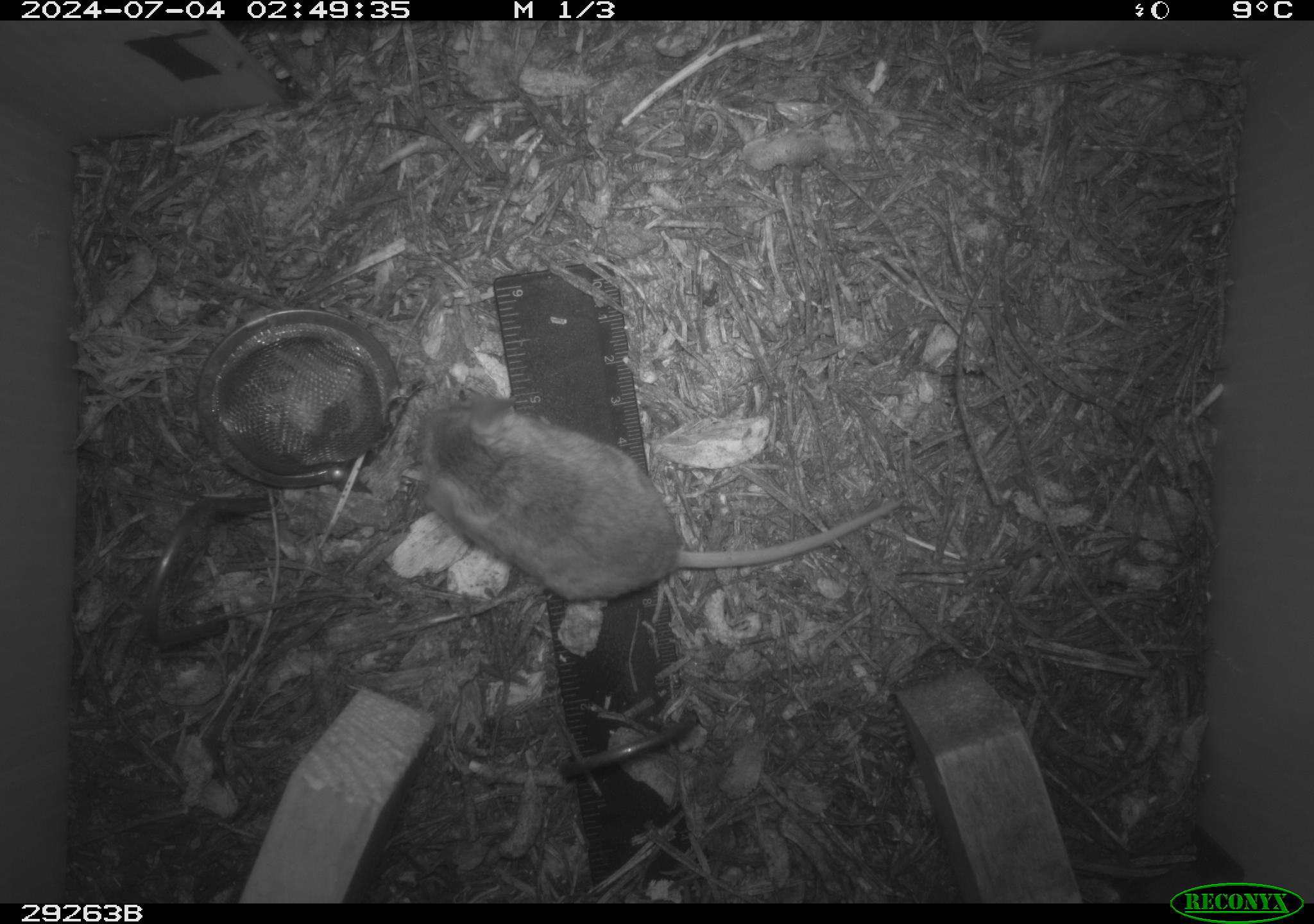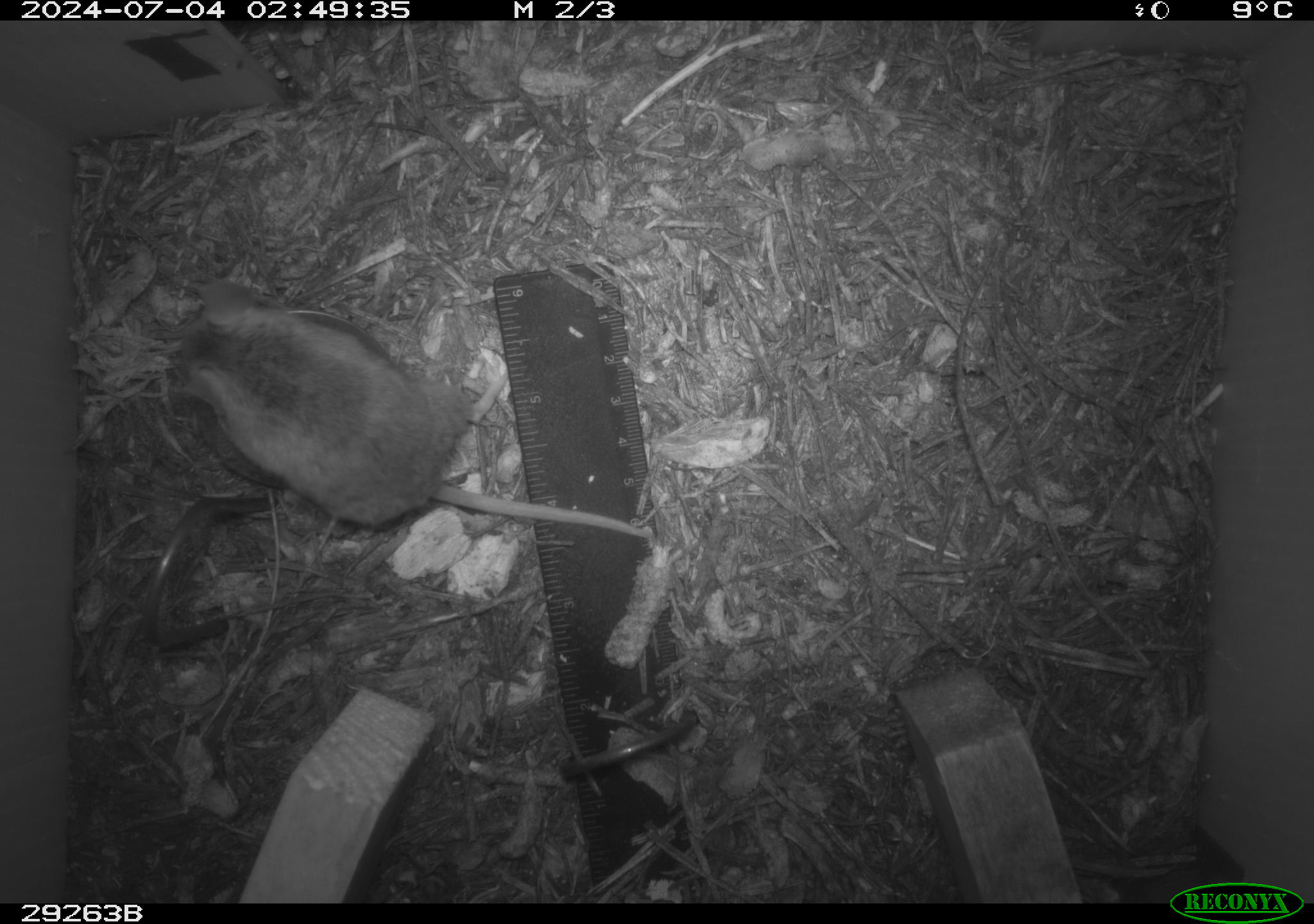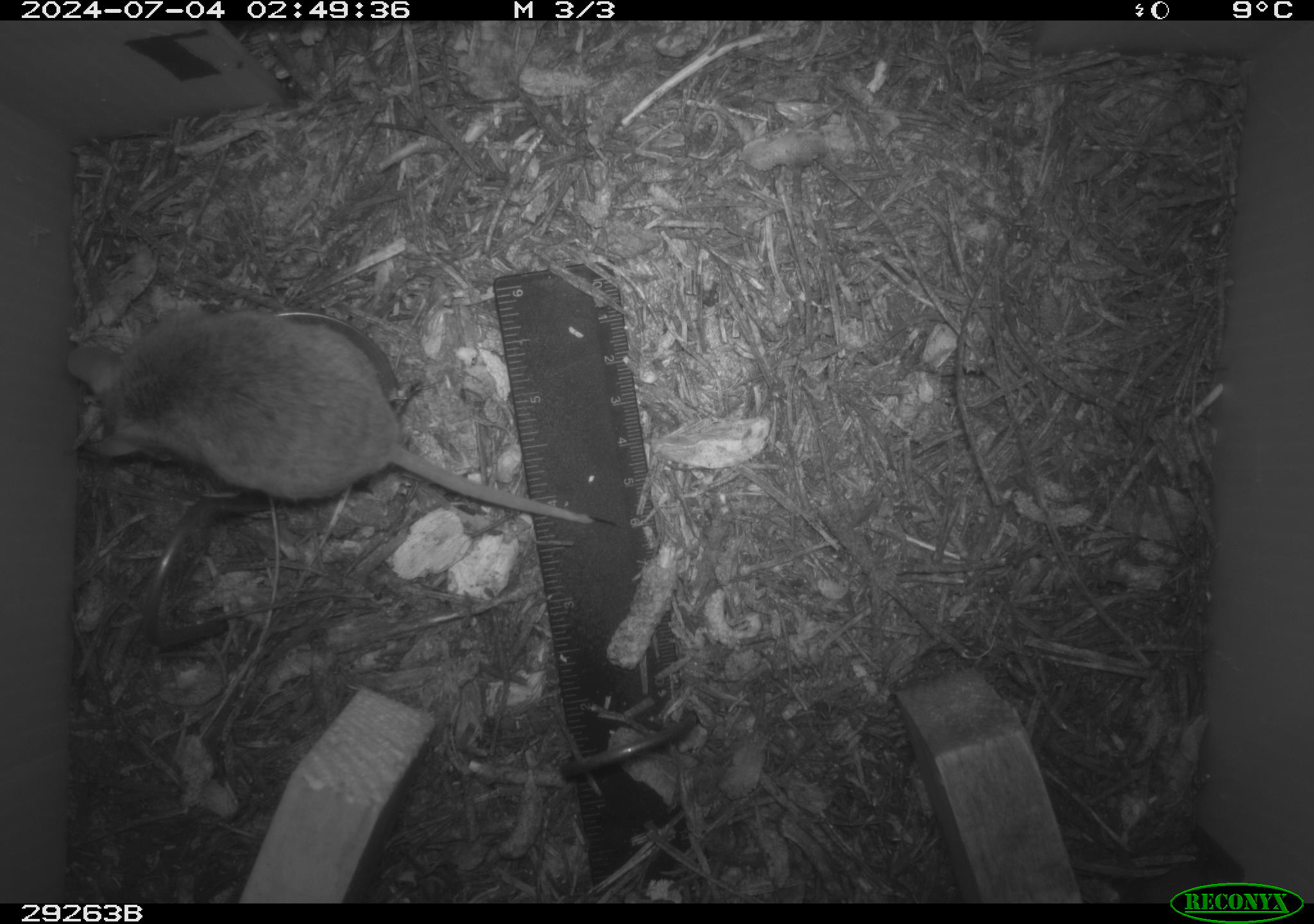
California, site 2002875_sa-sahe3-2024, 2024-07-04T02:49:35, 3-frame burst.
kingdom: Animalia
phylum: Chordata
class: Mammalia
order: Rodentia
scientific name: Rodentia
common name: rodent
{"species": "rodent (Rodentia)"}